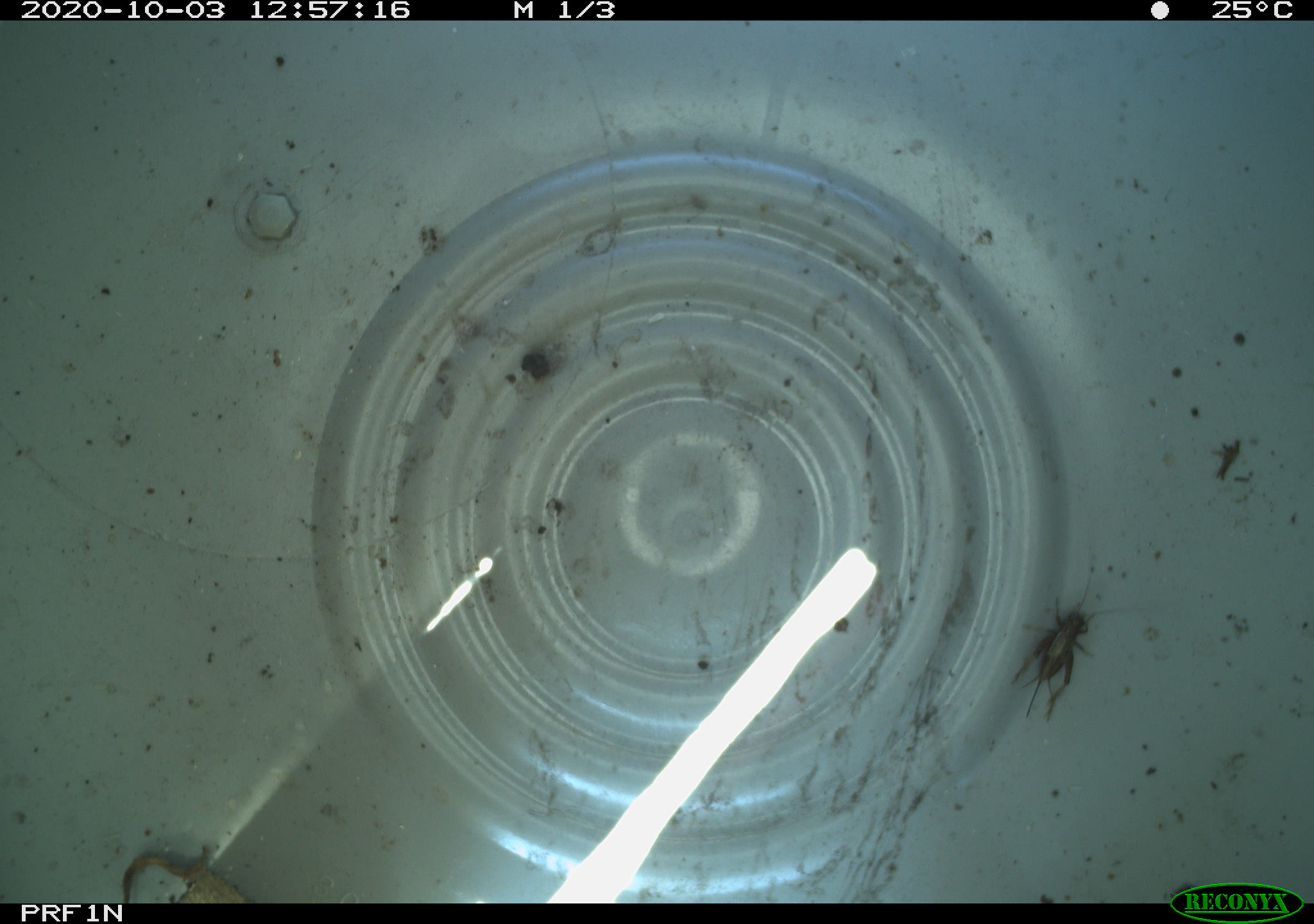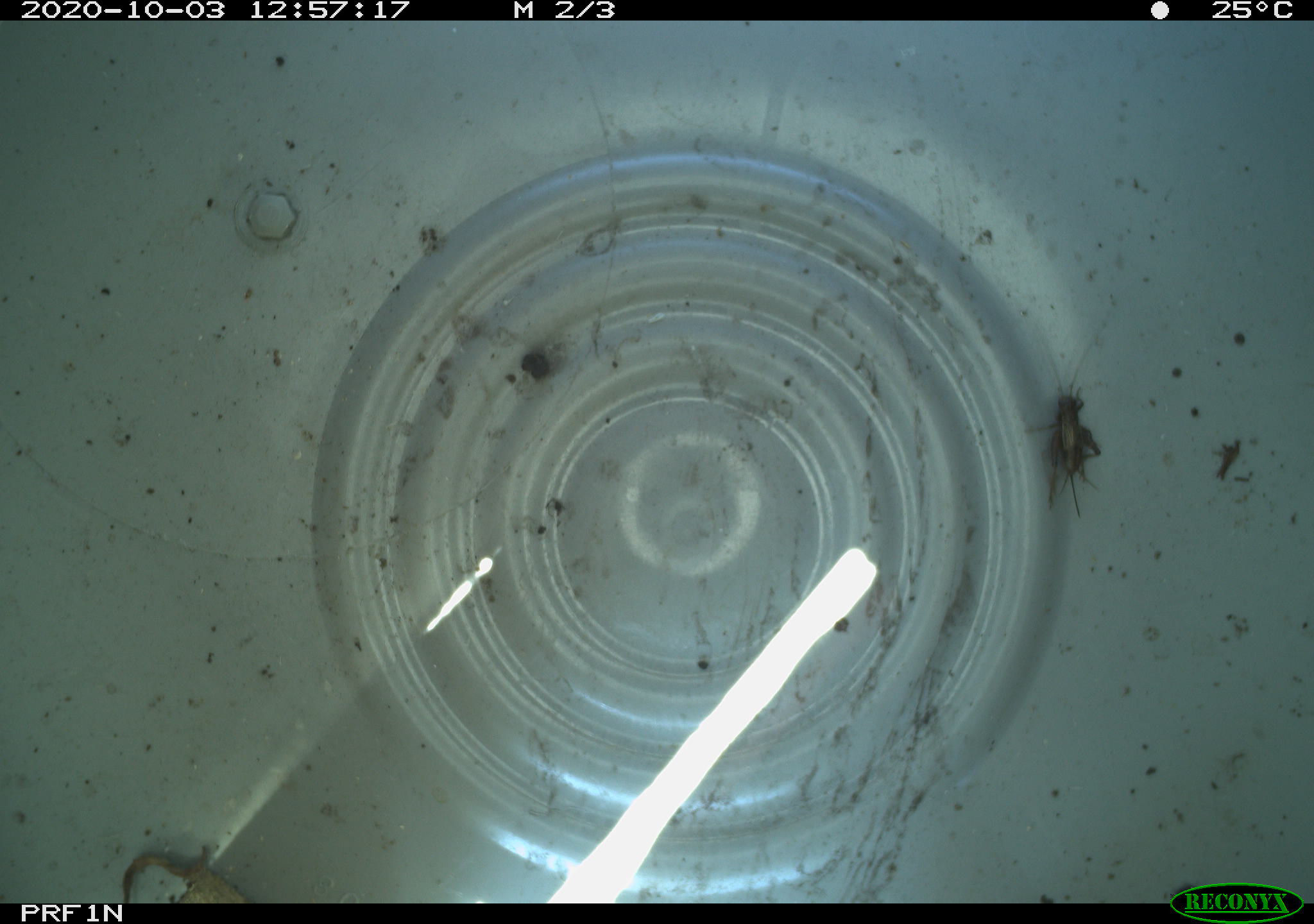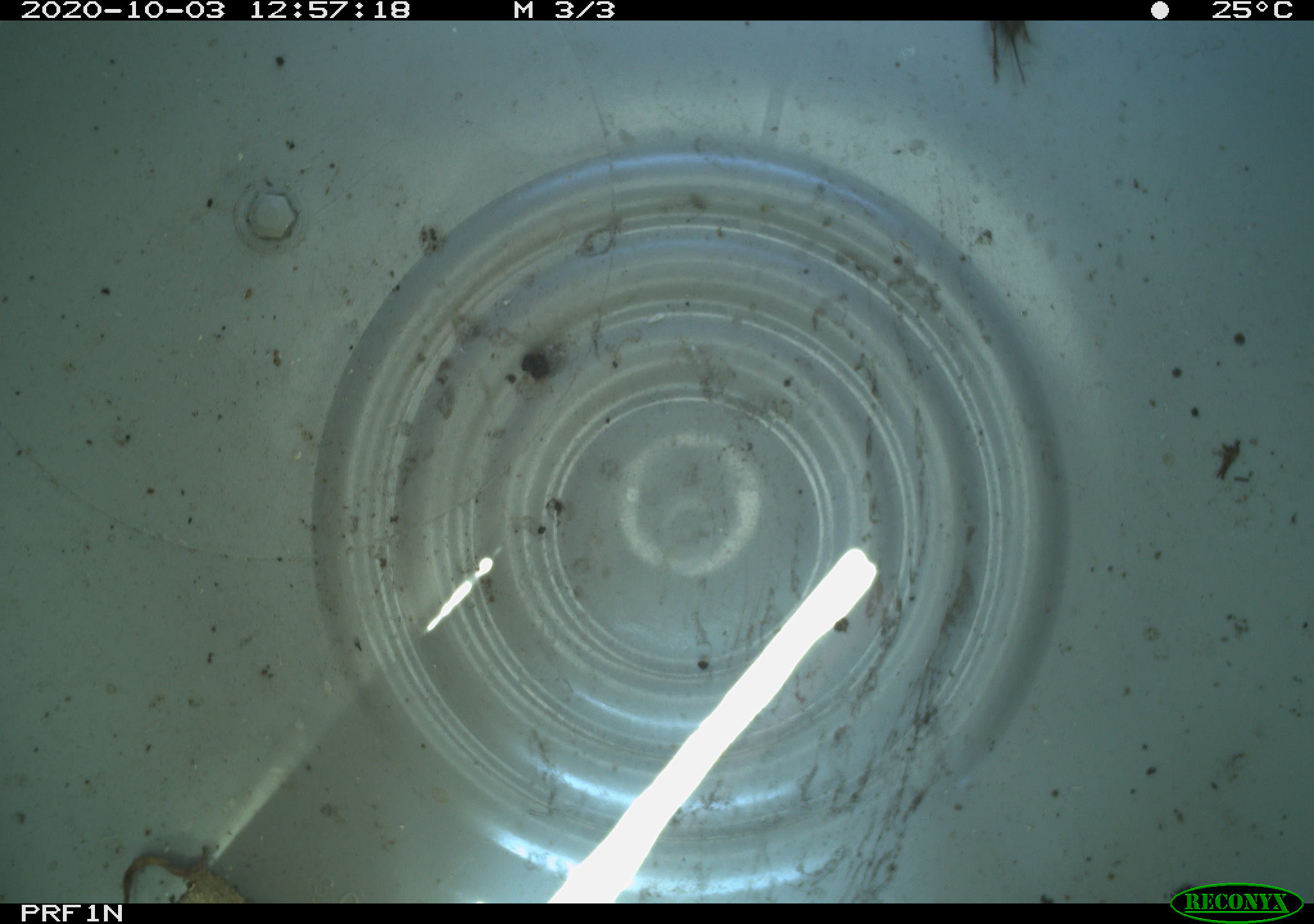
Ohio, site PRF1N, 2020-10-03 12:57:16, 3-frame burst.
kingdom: Animalia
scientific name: Animalia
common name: animal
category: invertebrate